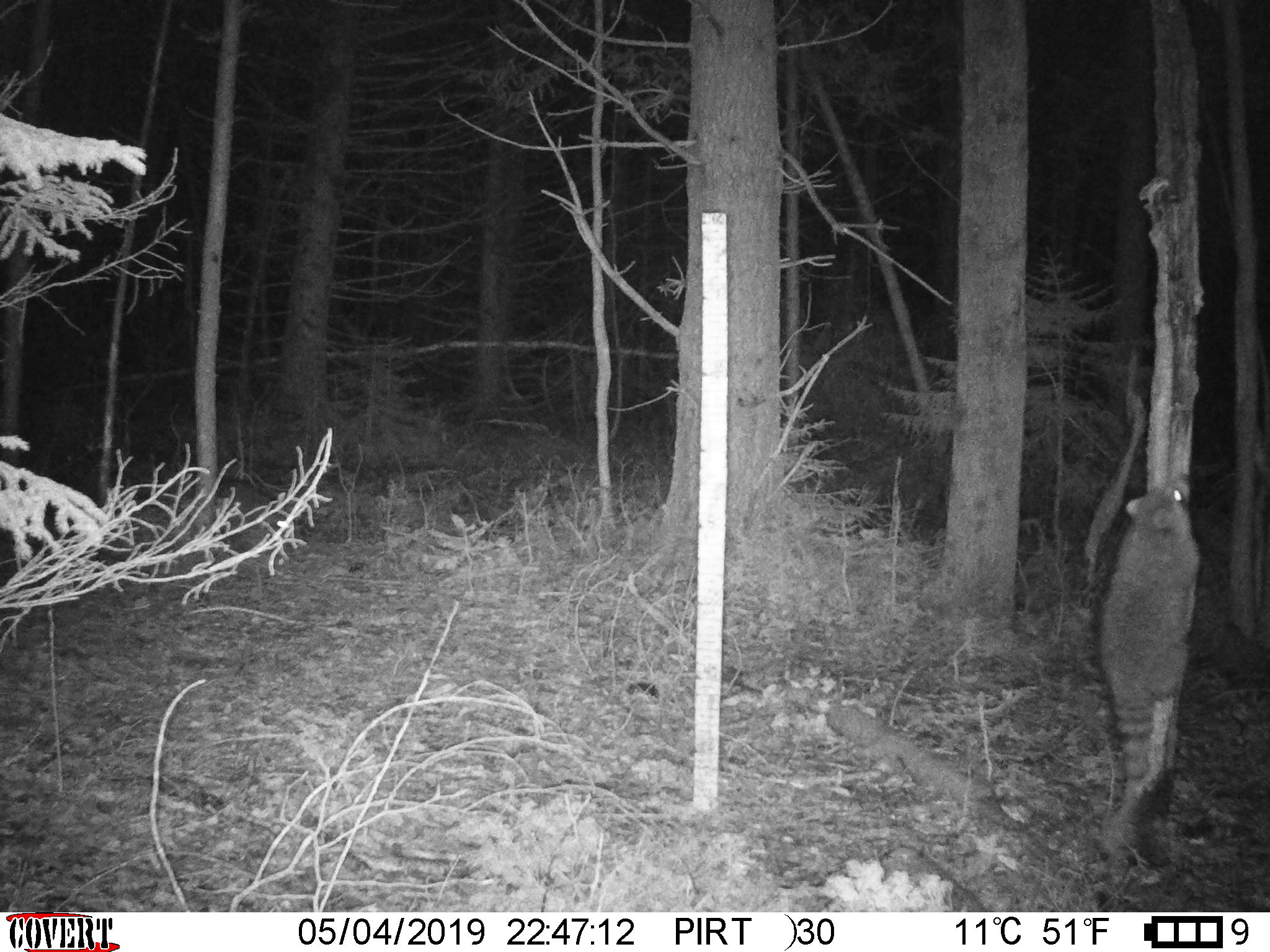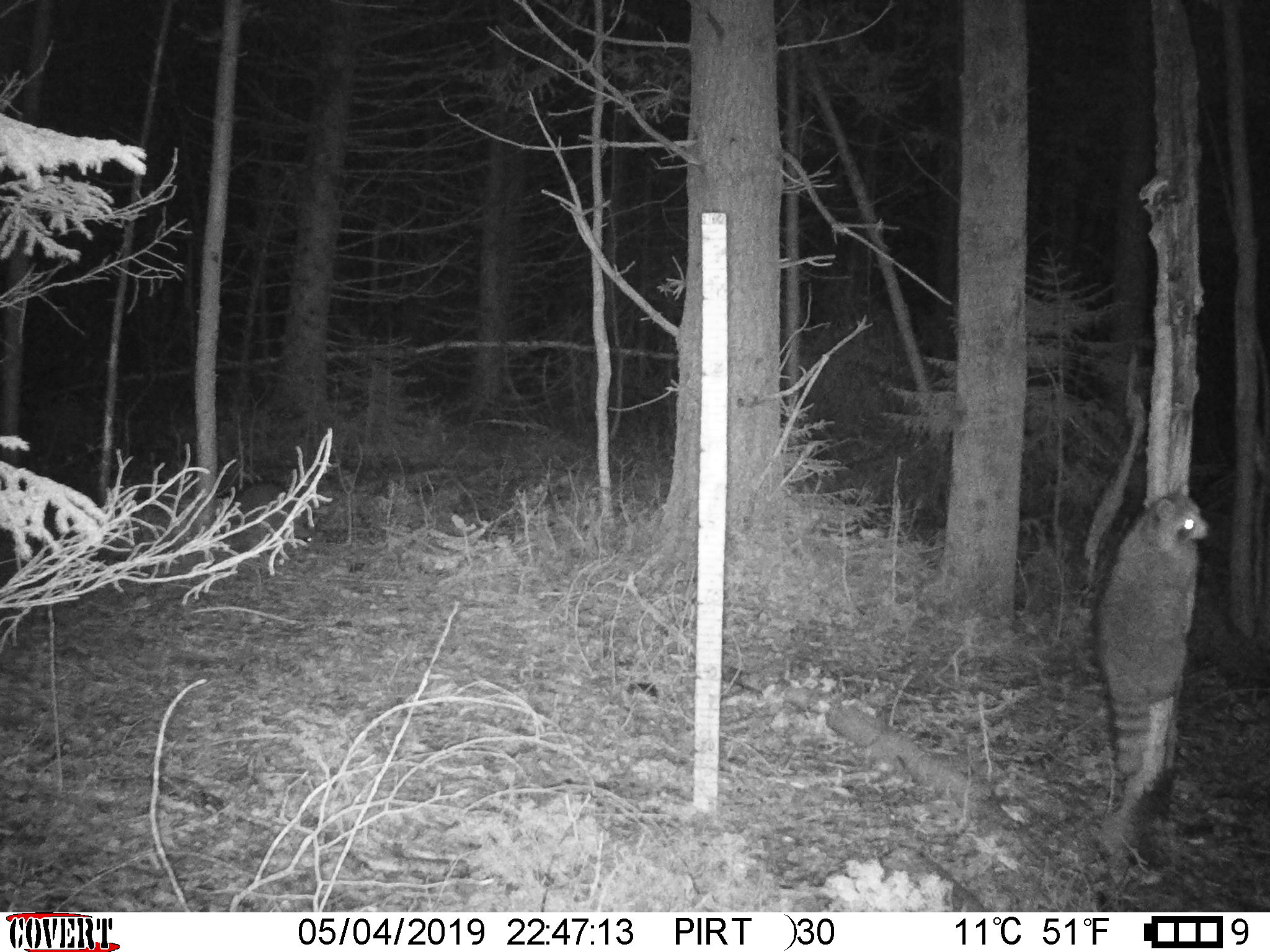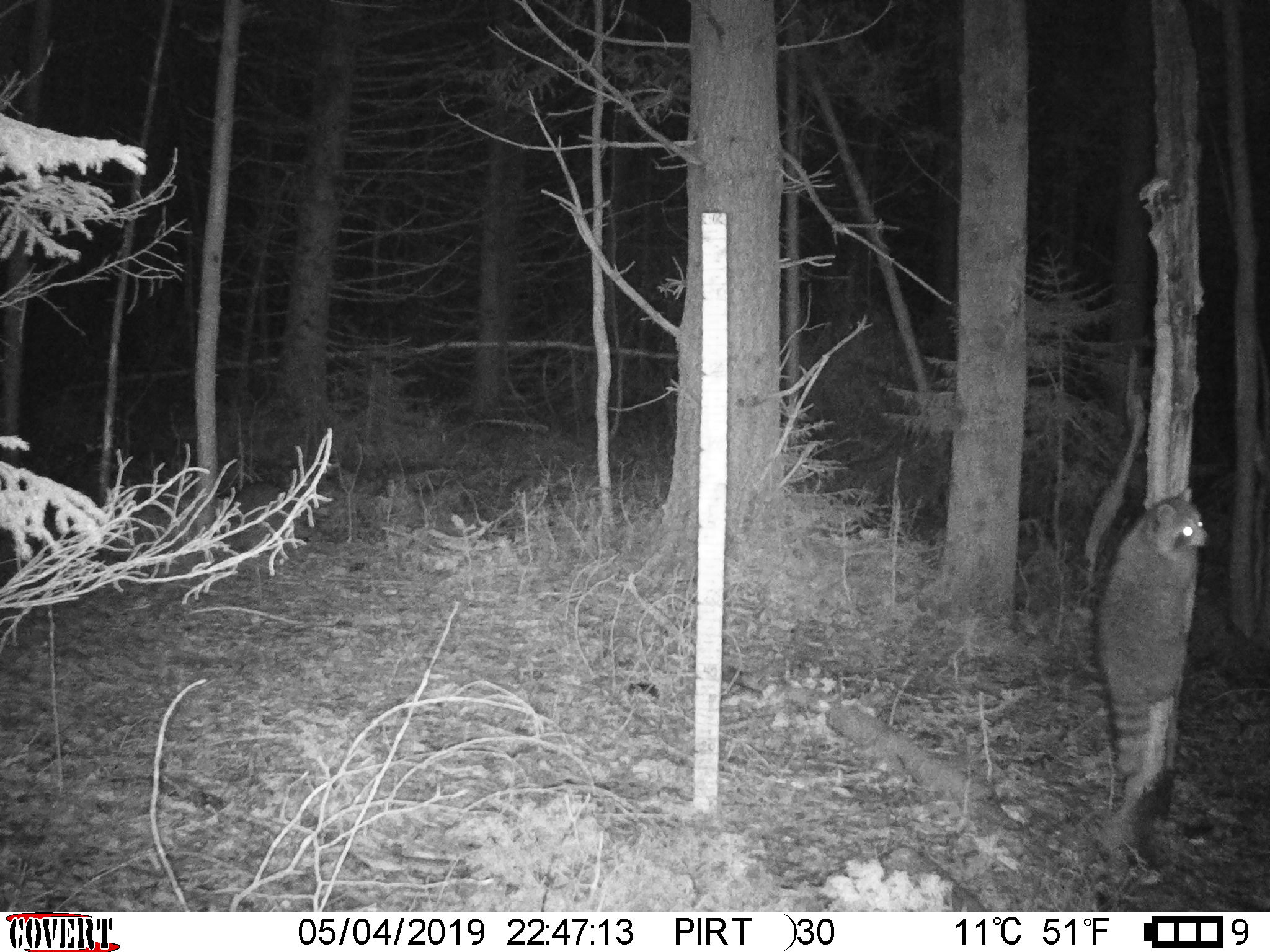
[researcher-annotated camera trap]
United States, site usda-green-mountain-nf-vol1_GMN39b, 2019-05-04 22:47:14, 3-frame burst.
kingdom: Animalia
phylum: Chordata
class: Mammalia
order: Carnivora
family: Procyonidae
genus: Procyon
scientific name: Procyon lotor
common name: raccoon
Raccoon (Procyon lotor).